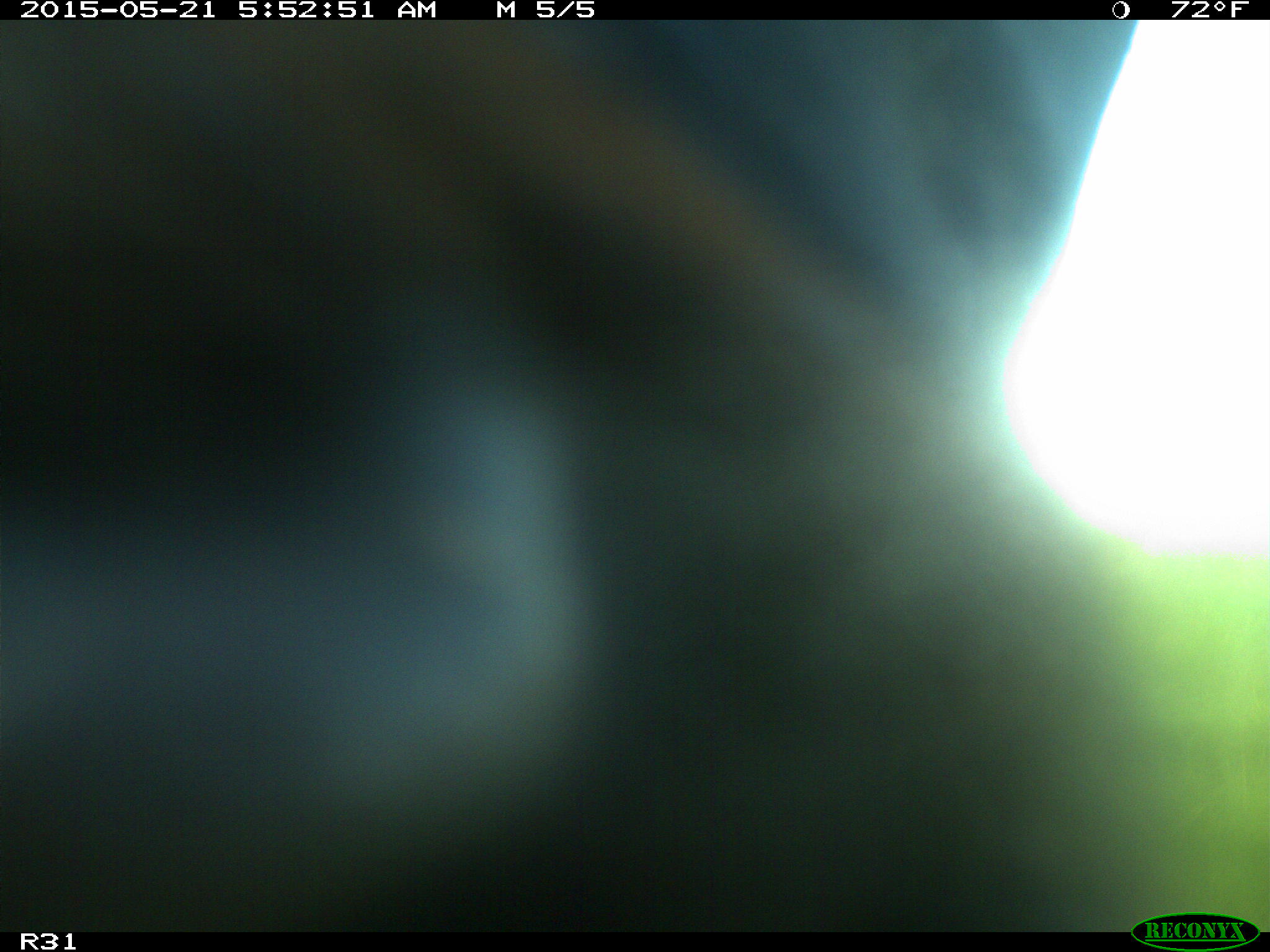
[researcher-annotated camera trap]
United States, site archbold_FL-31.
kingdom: Animalia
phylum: Chordata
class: Mammalia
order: Artiodactyla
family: Bovidae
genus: Bos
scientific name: Bos taurus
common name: domestic cow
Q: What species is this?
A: Bos taurus (domestic cow).